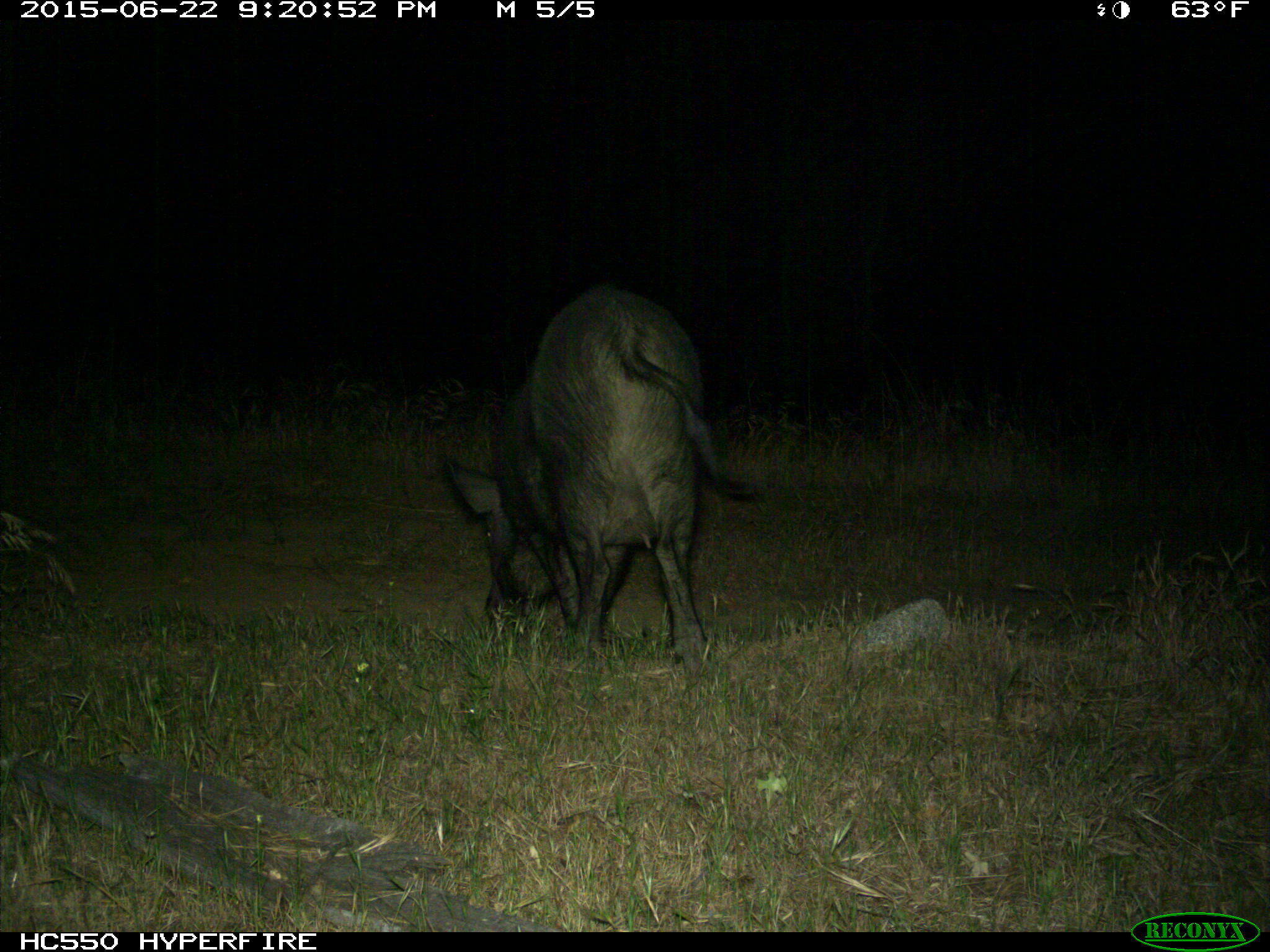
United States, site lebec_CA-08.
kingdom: Animalia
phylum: Chordata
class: Mammalia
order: Artiodactyla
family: Suidae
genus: Sus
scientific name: Sus scrofa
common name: wild boar